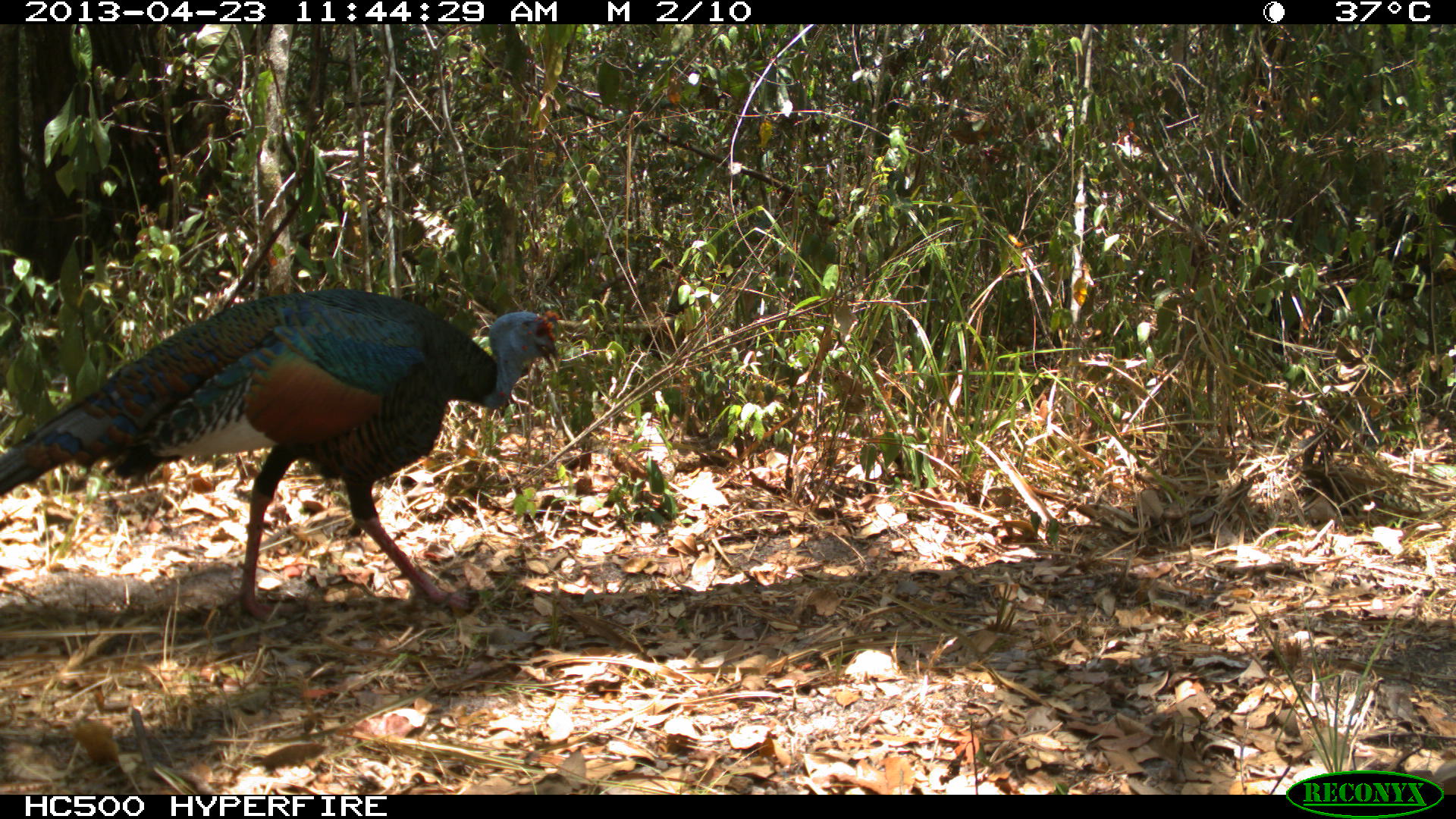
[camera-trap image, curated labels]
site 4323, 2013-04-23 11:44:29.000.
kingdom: Animalia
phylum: Chordata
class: Aves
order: Galliformes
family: Phasianidae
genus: Meleagris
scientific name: Meleagris ocellata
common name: ocellated turkey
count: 1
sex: male